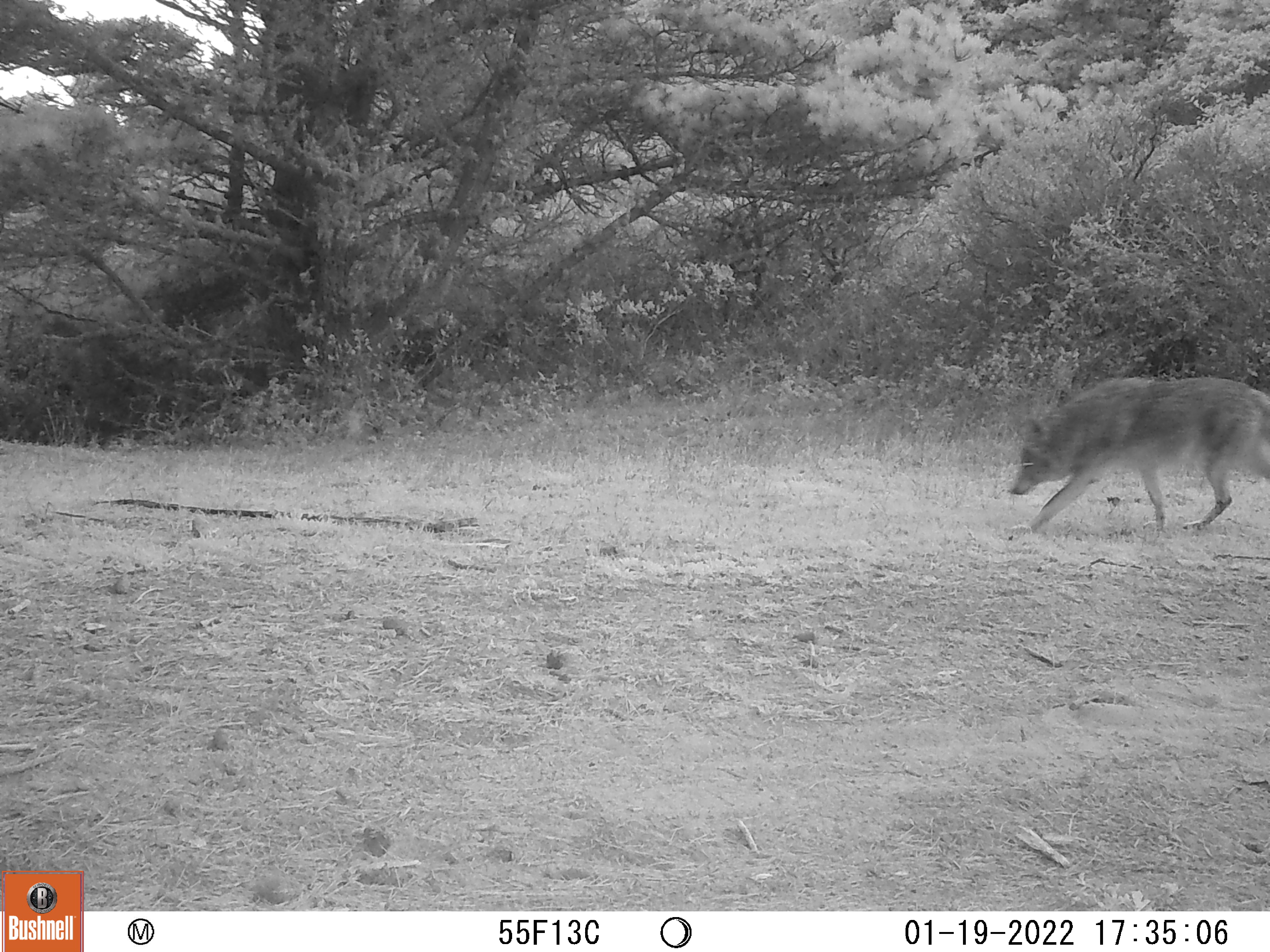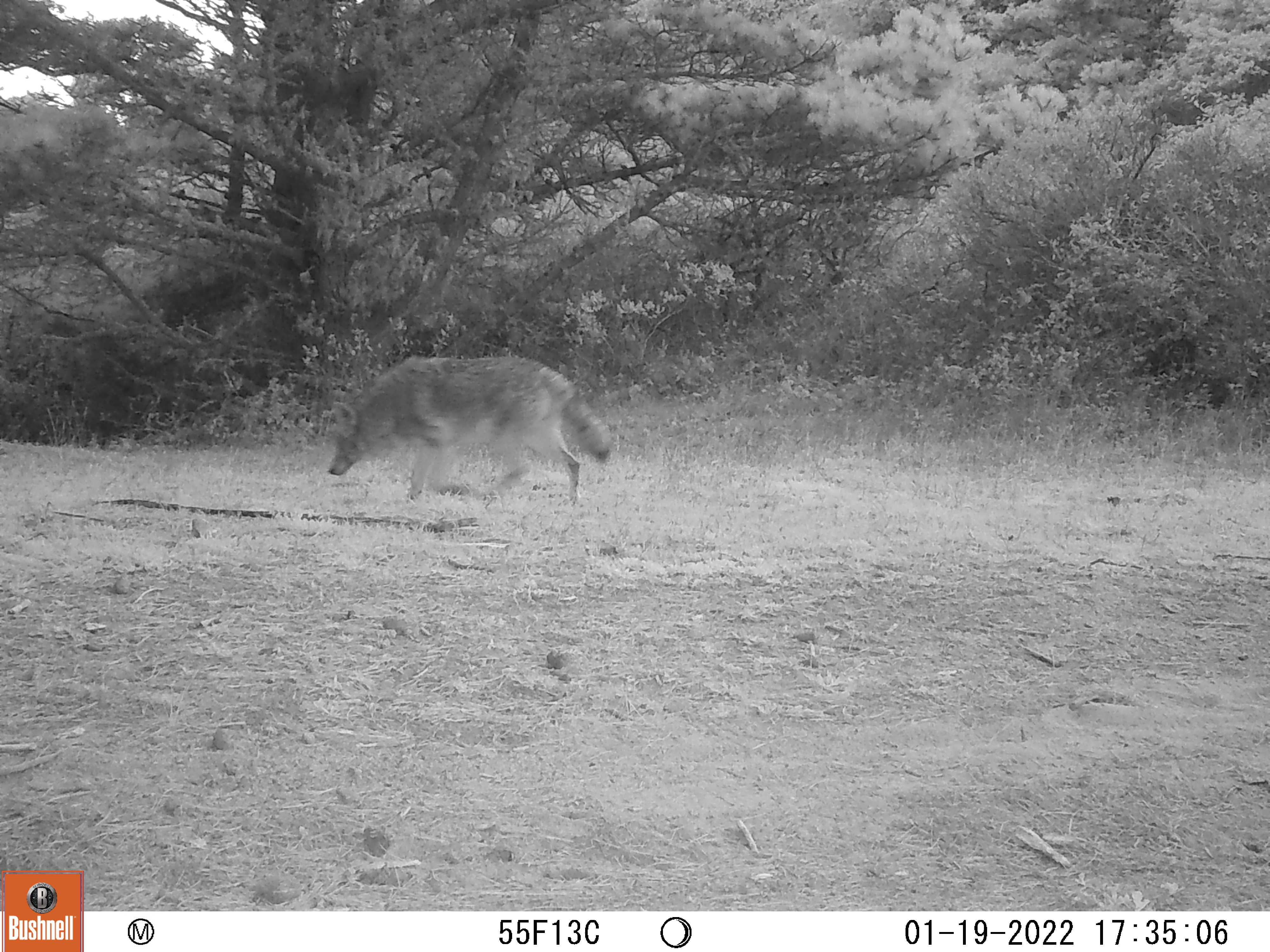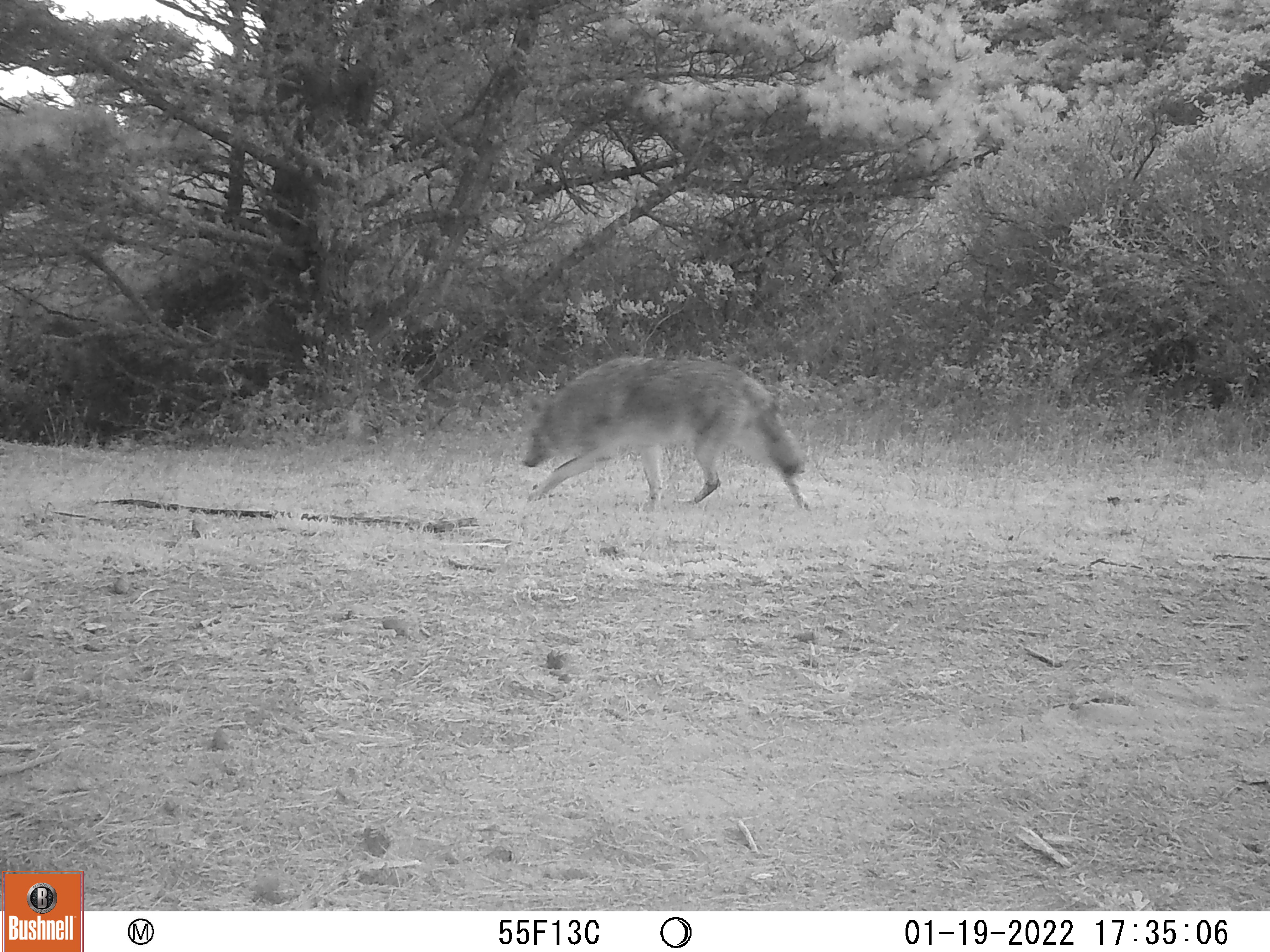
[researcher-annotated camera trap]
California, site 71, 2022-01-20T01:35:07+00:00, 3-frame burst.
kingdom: Animalia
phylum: Chordata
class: Mammalia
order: Carnivora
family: Canidae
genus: Canis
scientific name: Canis latrans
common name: coyote